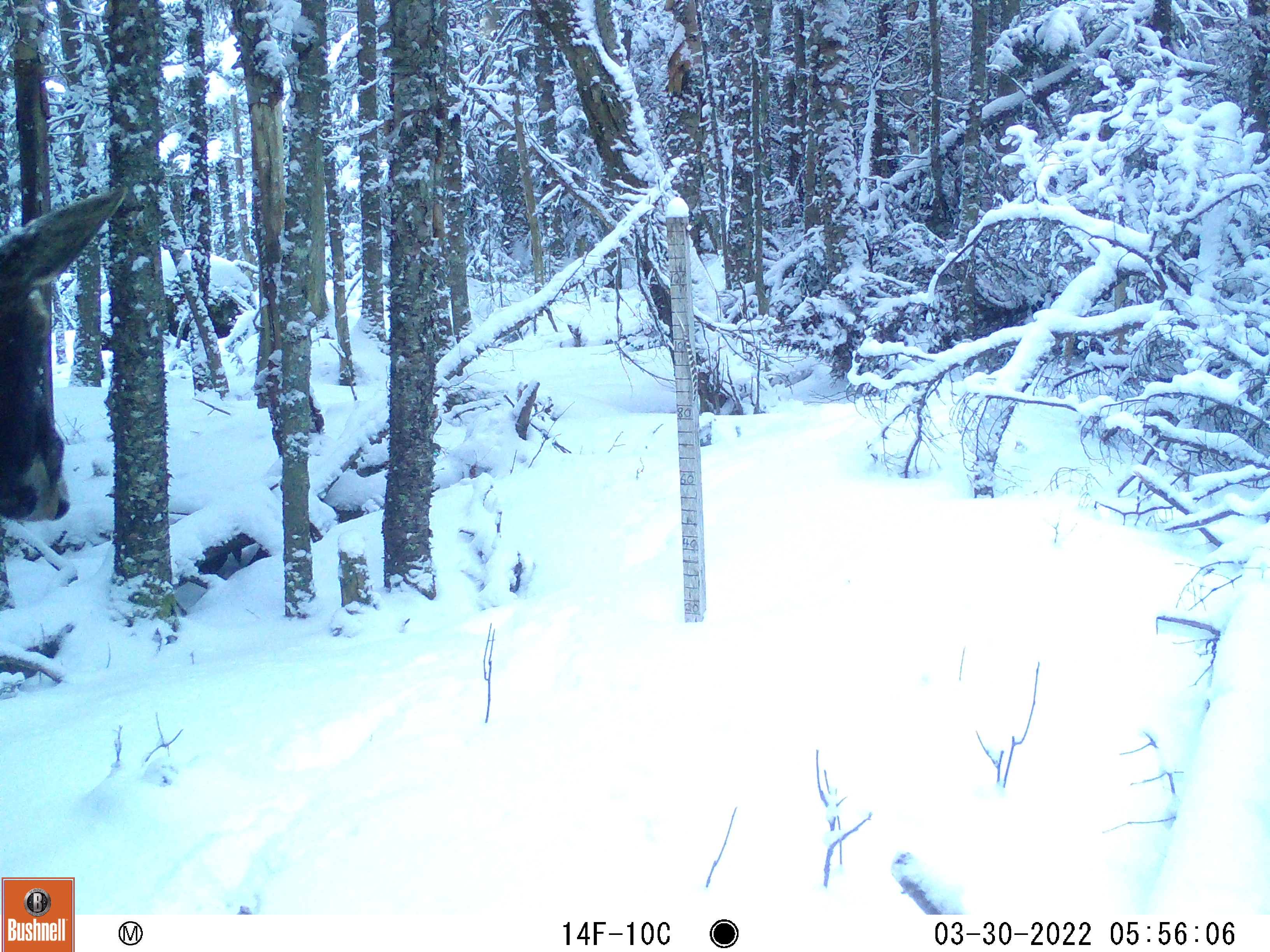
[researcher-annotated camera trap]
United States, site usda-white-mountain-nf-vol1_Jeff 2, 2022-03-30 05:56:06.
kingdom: Animalia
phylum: Chordata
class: Mammalia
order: Artiodactyla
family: Cervidae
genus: Alces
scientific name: Alces alces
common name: moose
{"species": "moose (Alces alces)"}